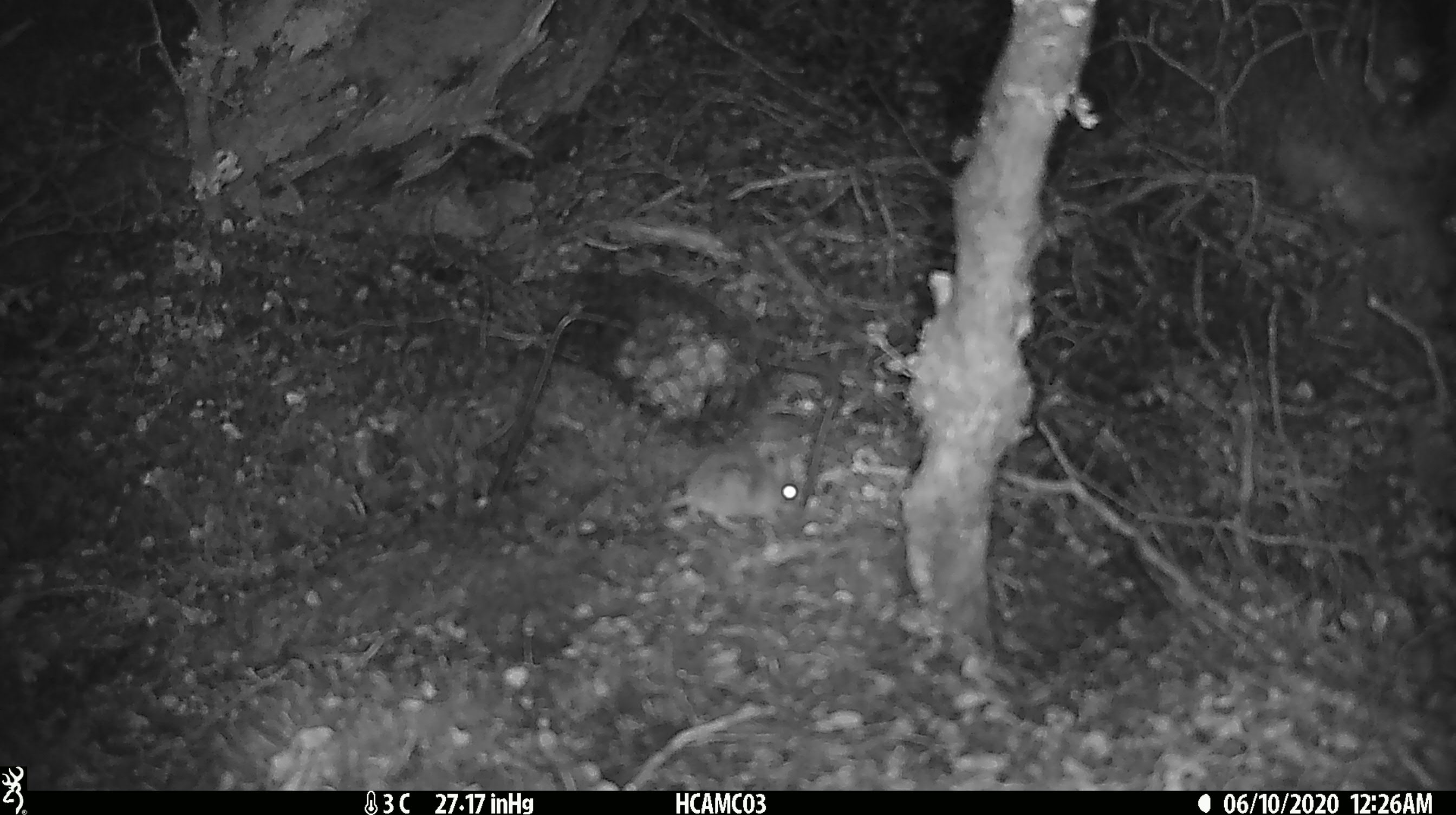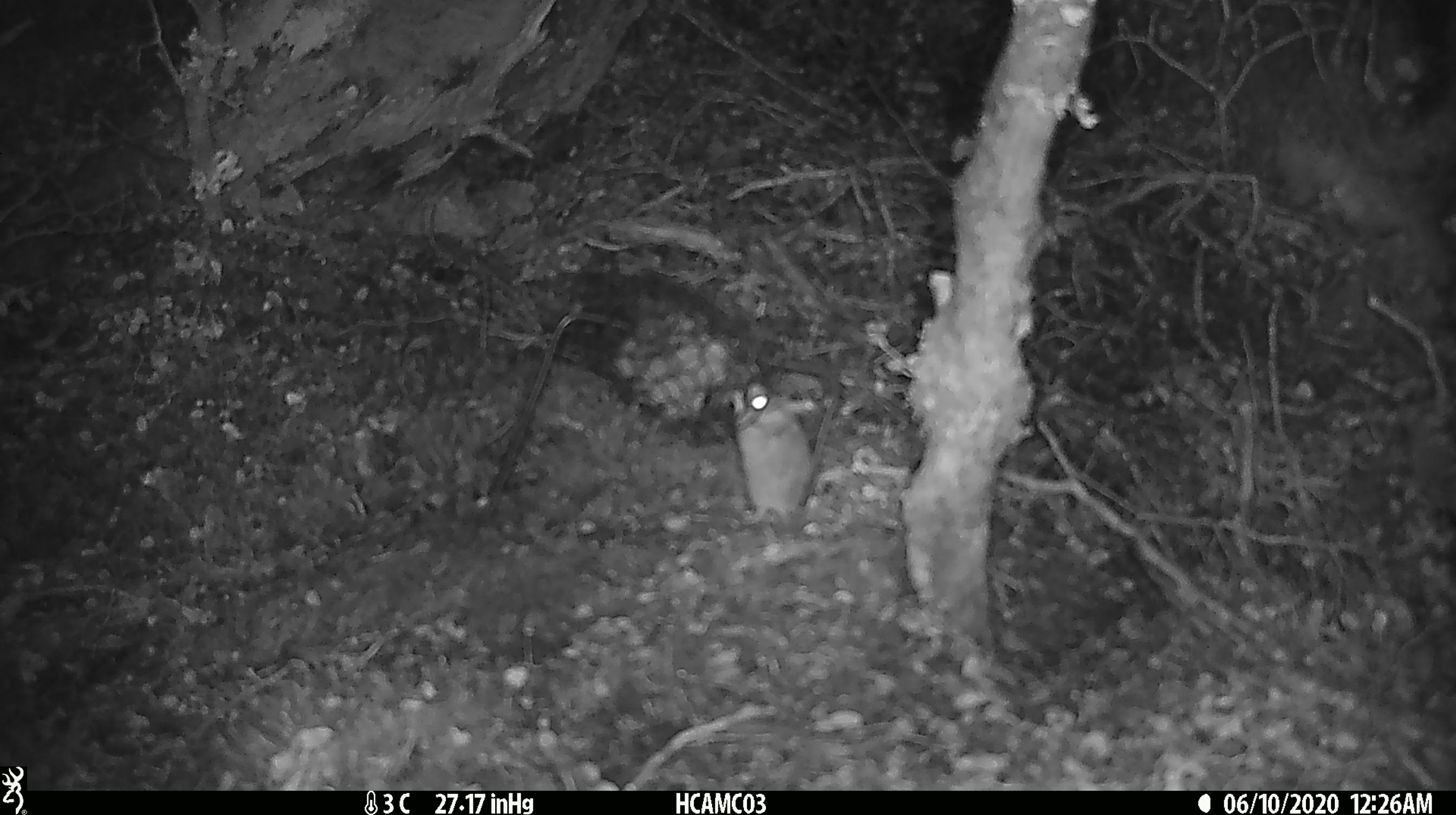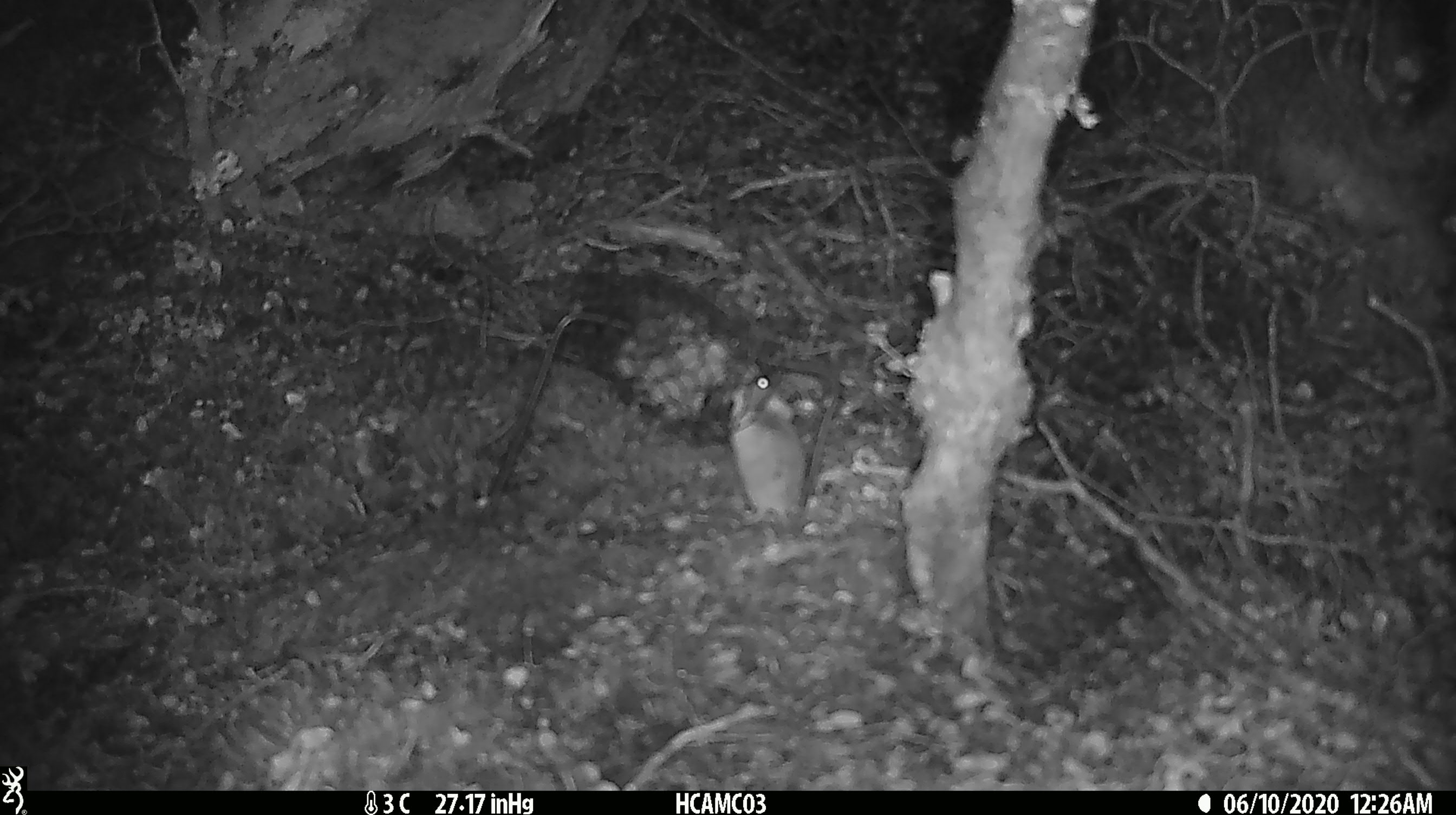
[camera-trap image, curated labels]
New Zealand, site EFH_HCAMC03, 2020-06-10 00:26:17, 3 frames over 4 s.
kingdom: Animalia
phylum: Chordata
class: Mammalia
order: Rodentia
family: Muridae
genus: Mus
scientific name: Mus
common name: mouse